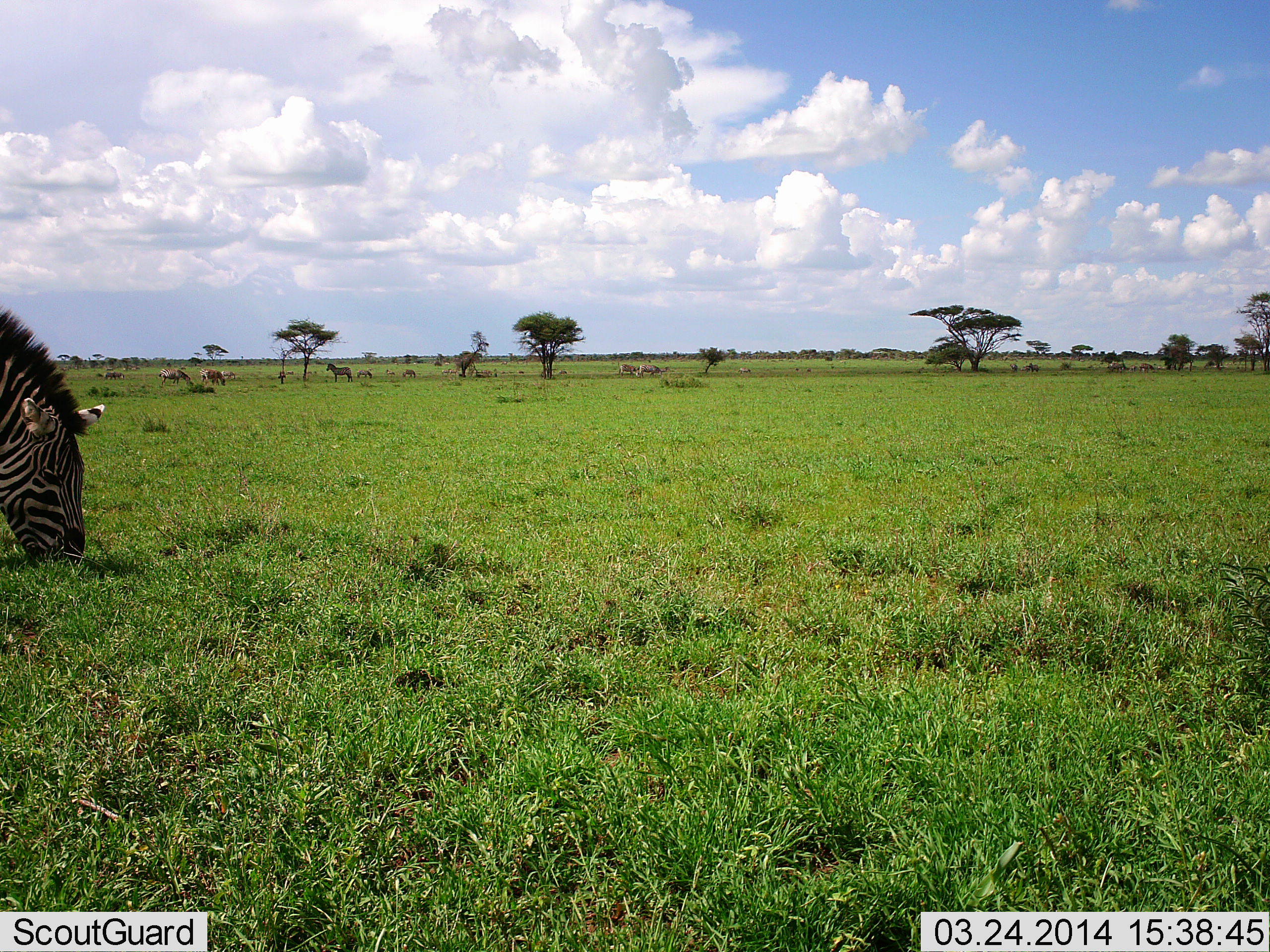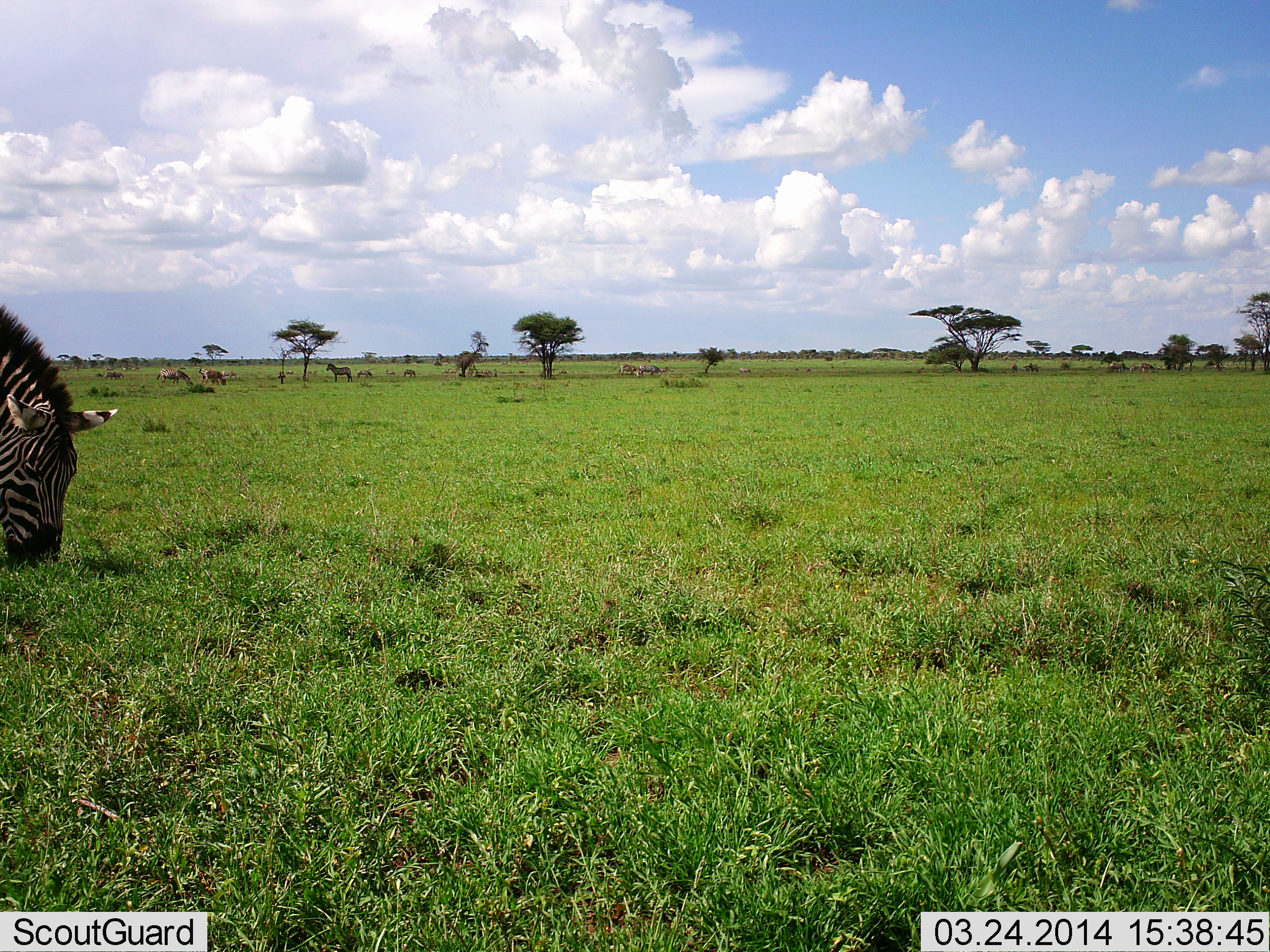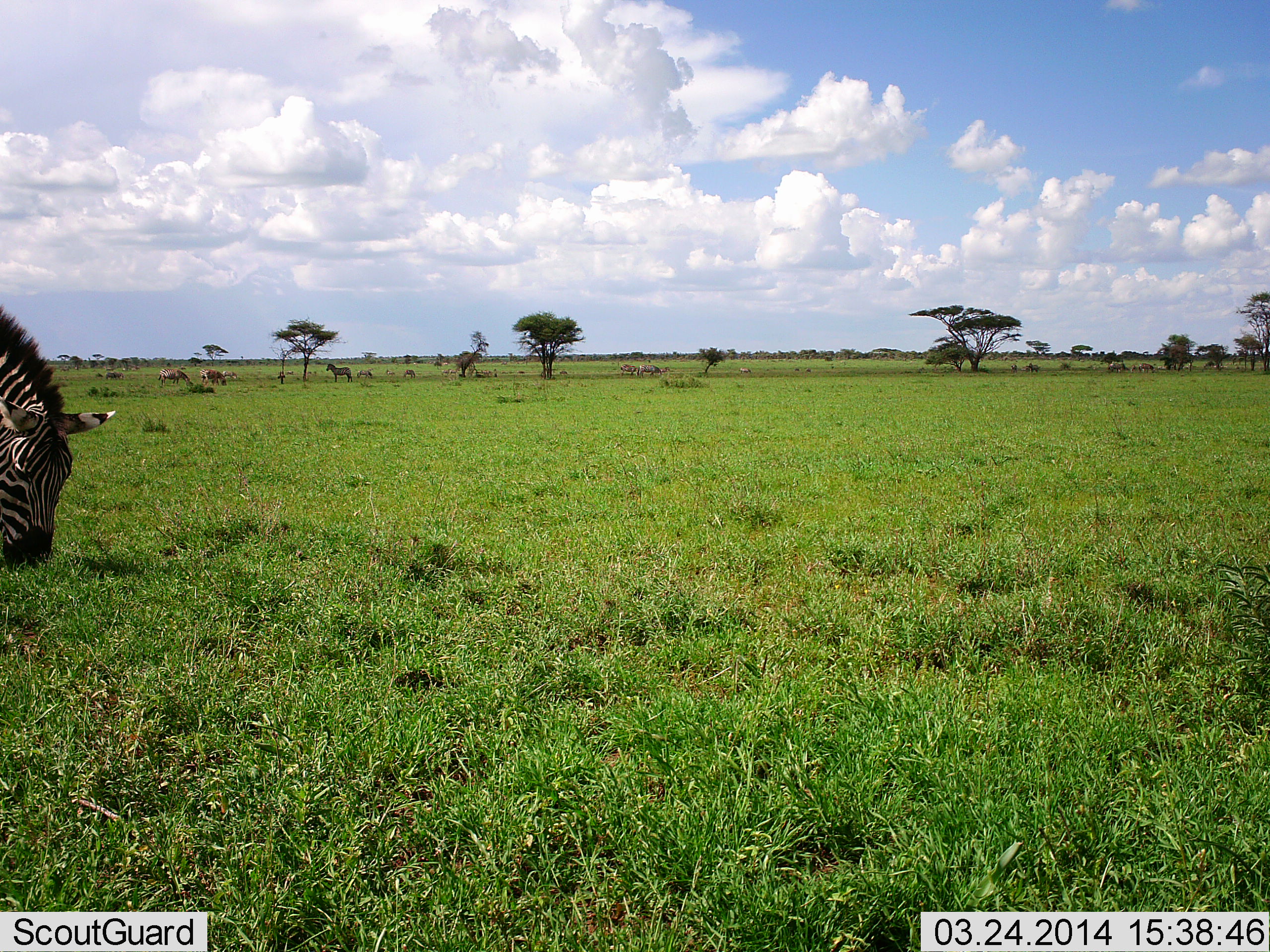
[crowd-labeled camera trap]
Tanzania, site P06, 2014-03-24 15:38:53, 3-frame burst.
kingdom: Animalia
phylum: Chordata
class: Mammalia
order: Perissodactyla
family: Equidae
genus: Equus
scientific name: Equus quagga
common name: plains zebra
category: zebra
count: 1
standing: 36%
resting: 0%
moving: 0%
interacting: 0%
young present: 0%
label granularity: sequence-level